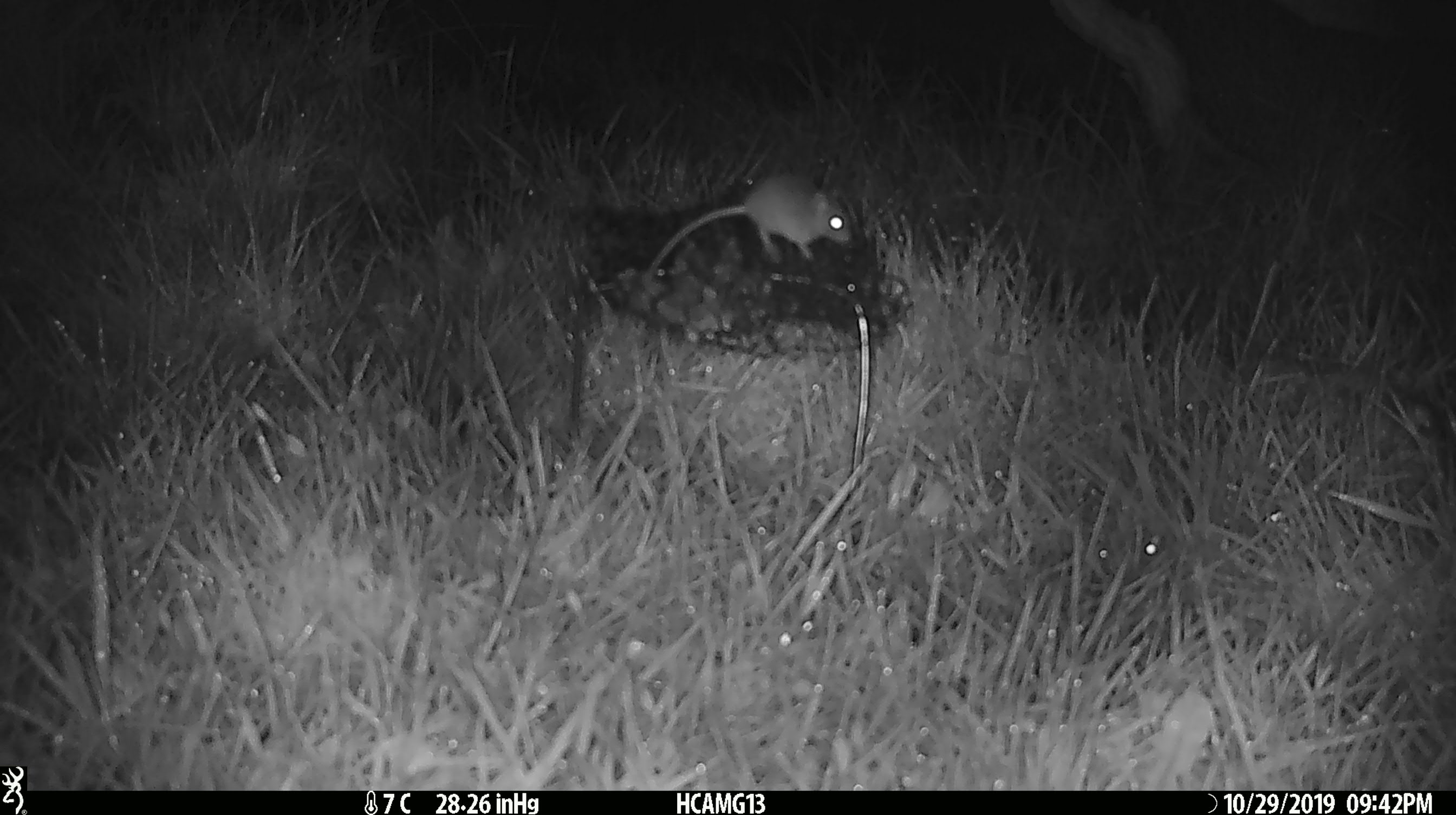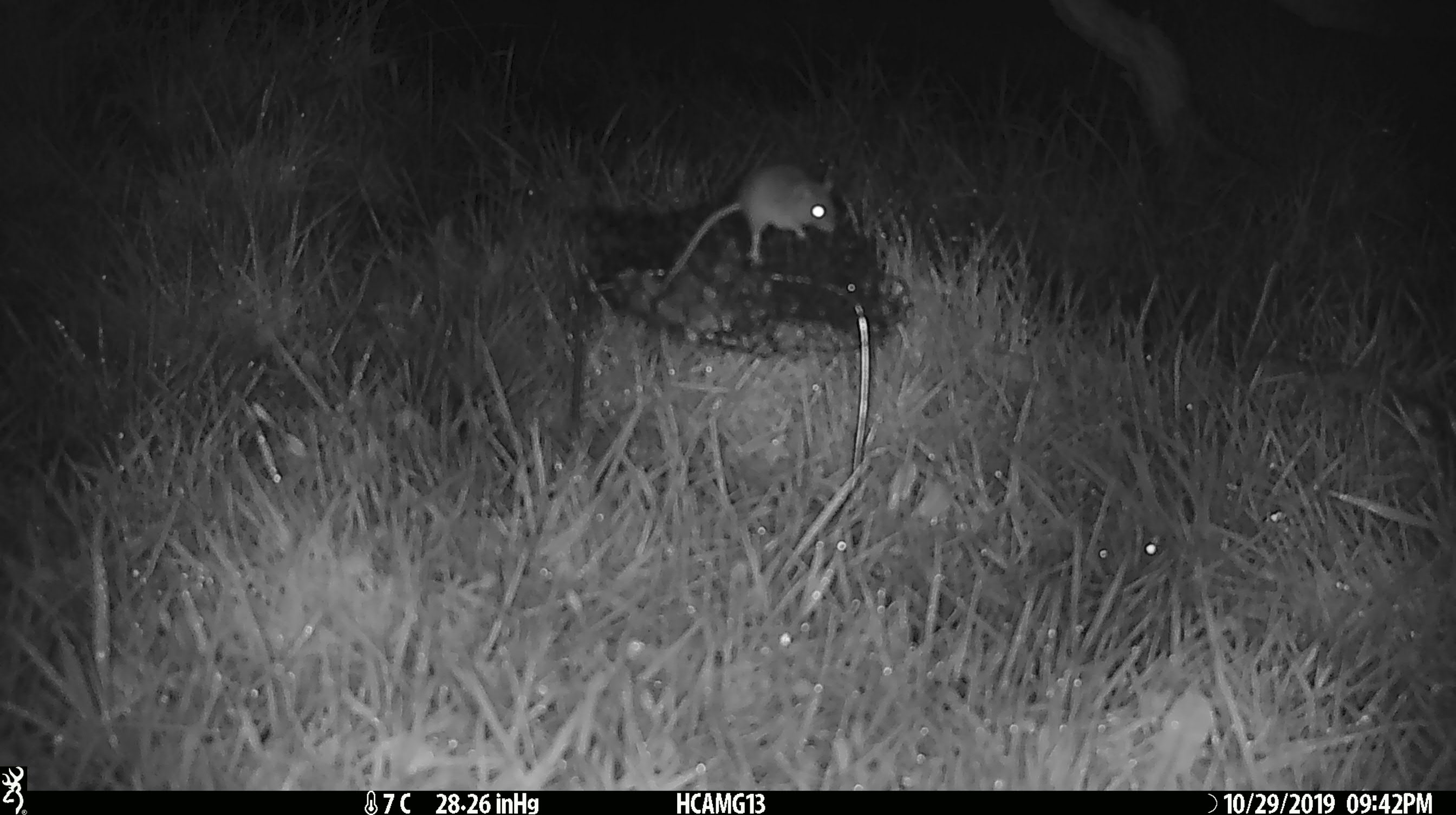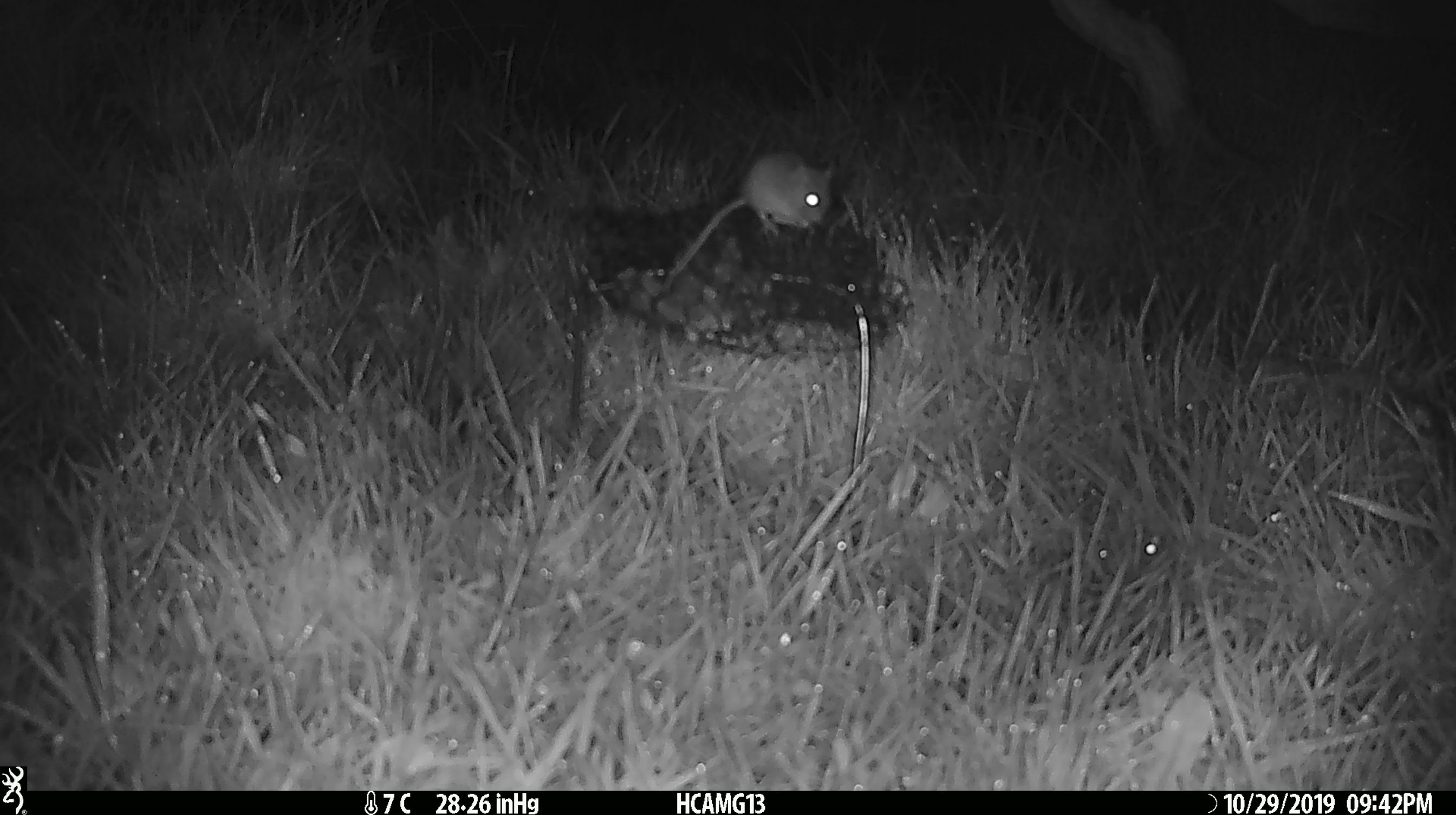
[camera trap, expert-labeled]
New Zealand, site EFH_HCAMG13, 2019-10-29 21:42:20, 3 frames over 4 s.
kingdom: Animalia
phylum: Chordata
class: Mammalia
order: Rodentia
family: Muridae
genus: Mus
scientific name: Mus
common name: mouse